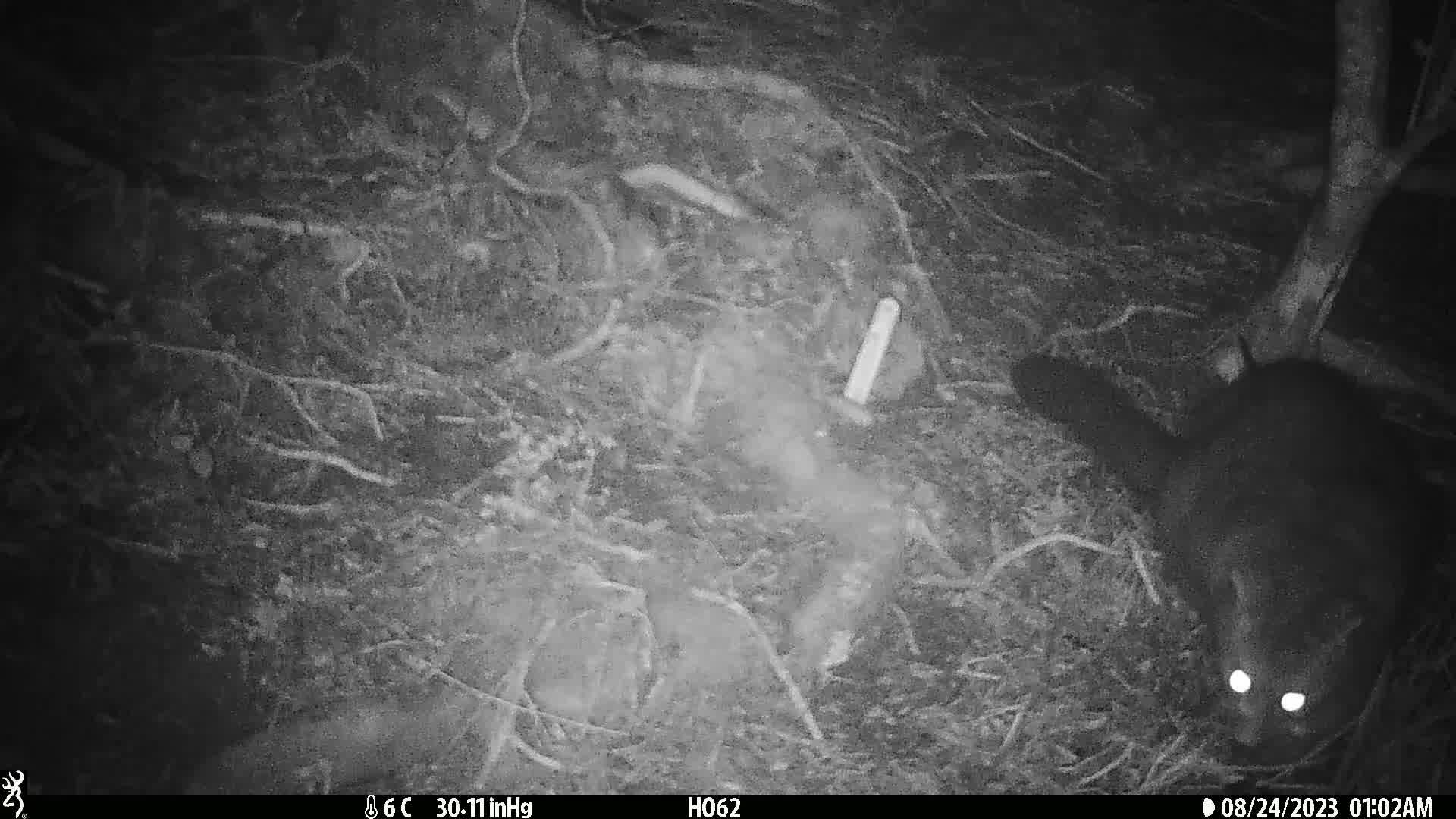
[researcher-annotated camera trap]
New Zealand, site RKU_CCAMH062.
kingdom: Animalia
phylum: Chordata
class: Mammalia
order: Diprotodontia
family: Phalangeridae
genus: Trichosurus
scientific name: Trichosurus vulpecula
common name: common brushtail possum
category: possum